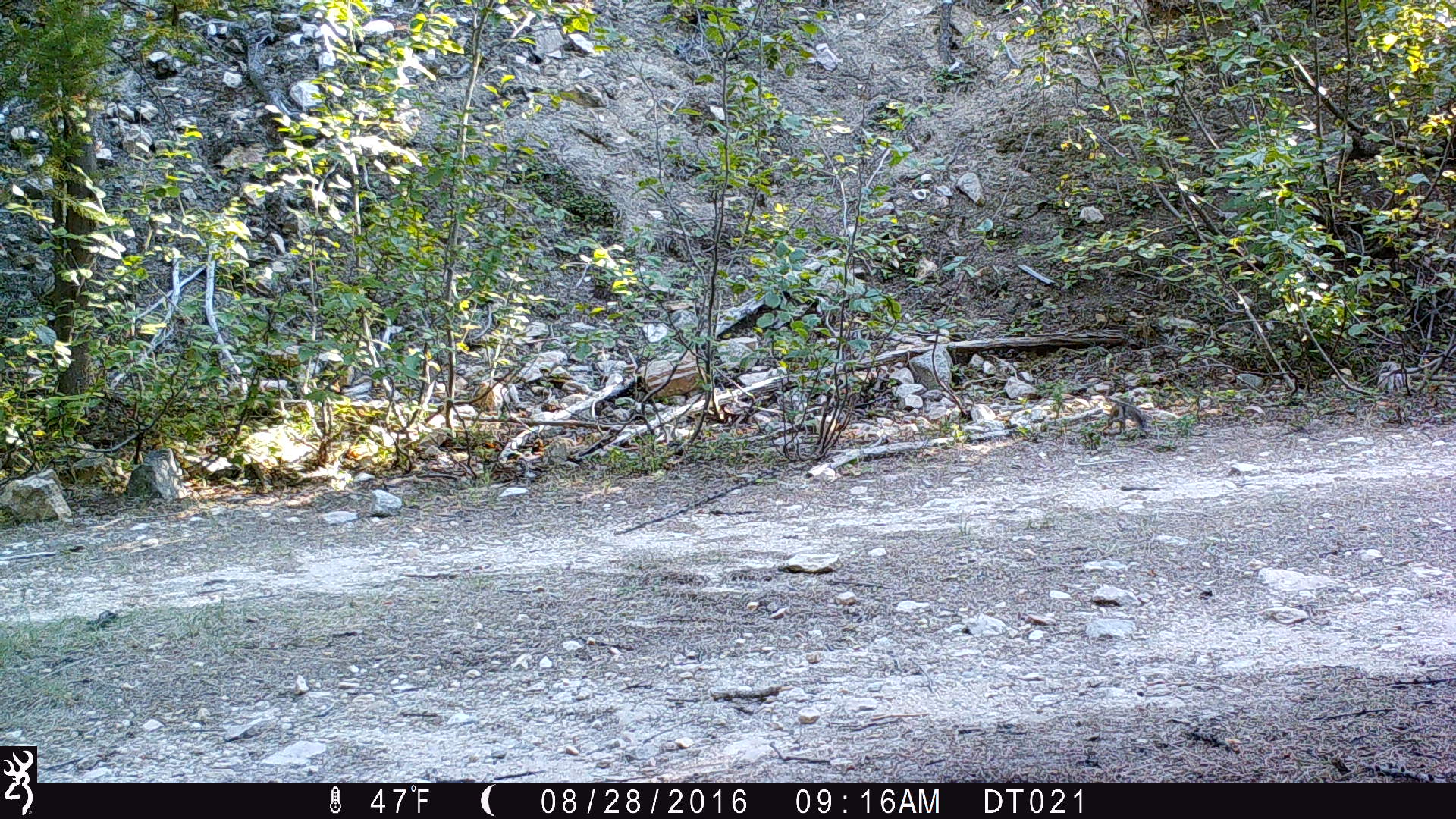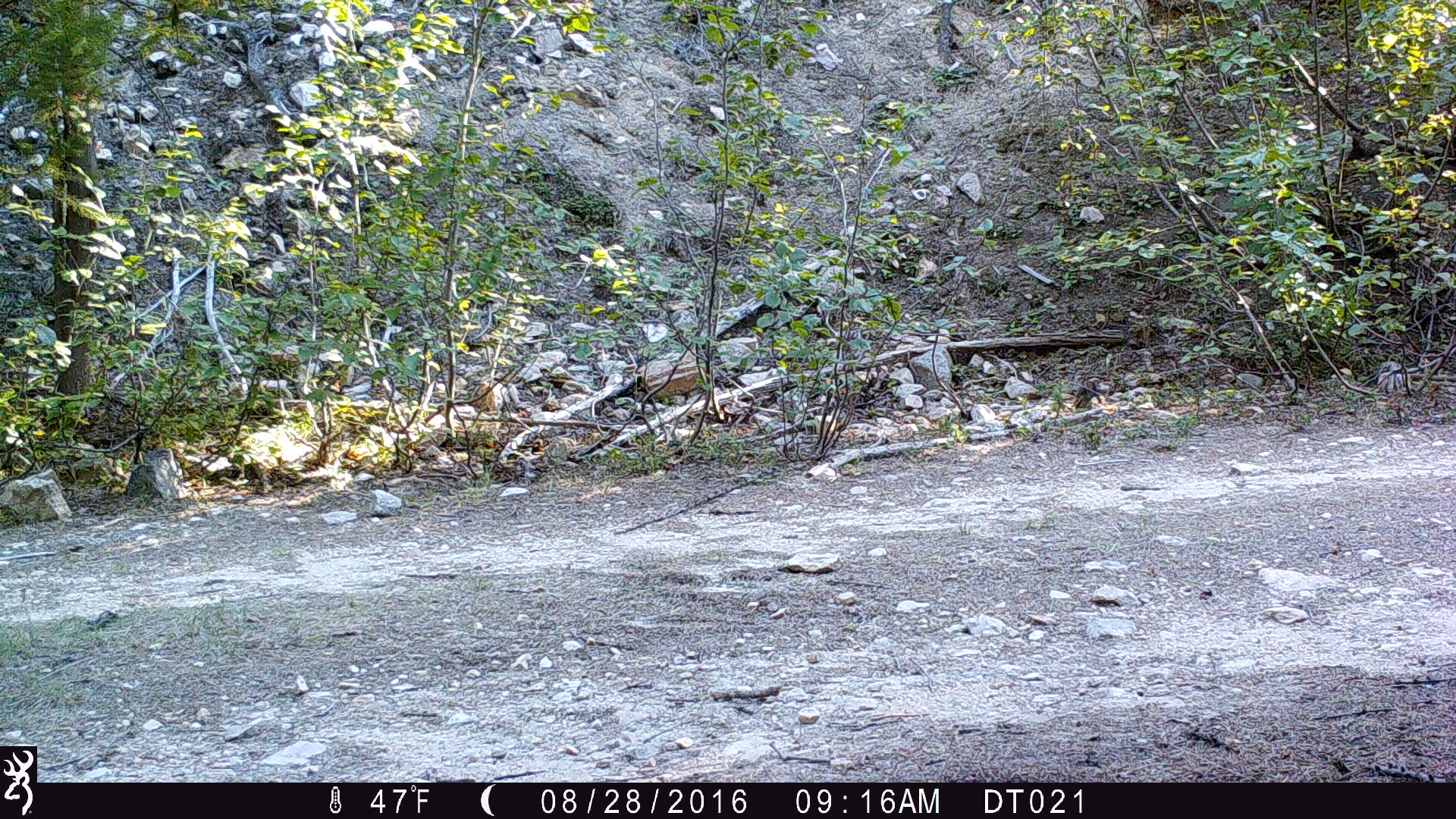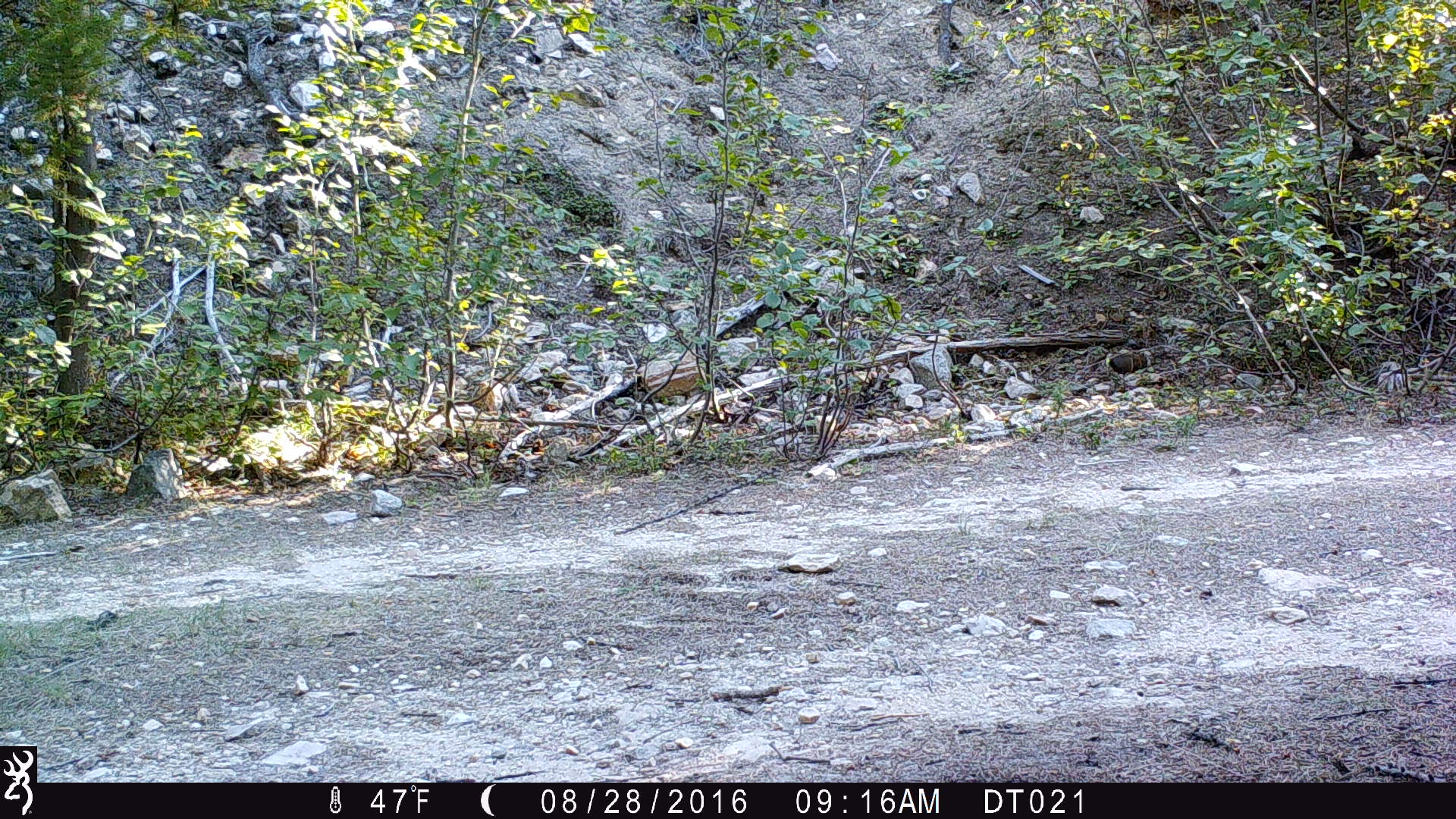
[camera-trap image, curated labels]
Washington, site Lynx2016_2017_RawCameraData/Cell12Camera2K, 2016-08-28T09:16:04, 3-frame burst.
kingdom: Animalia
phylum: Chordata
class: Mammalia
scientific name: Mammalia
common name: small mammal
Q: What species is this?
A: Small mammal (Mammalia).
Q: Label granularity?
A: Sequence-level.